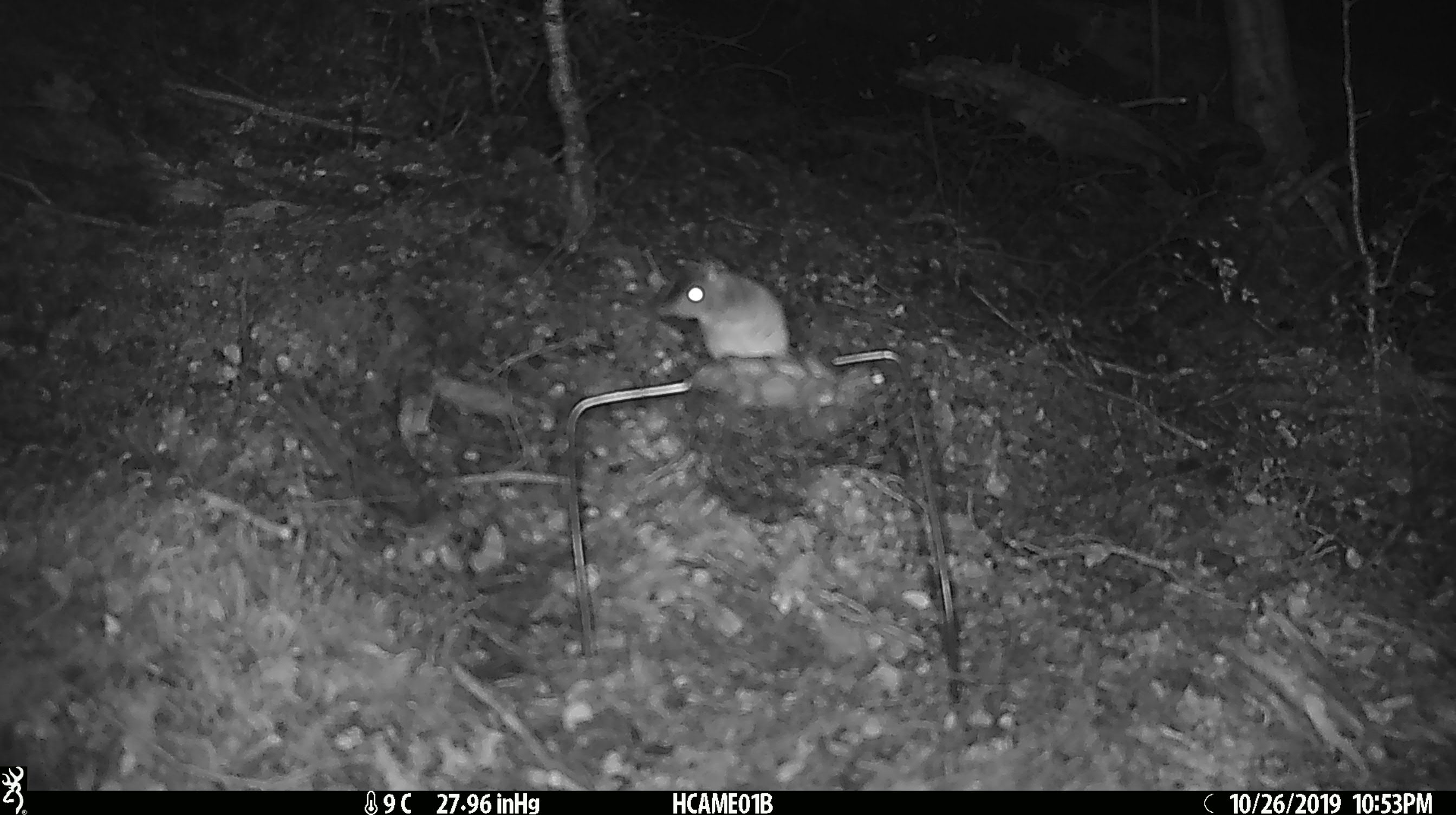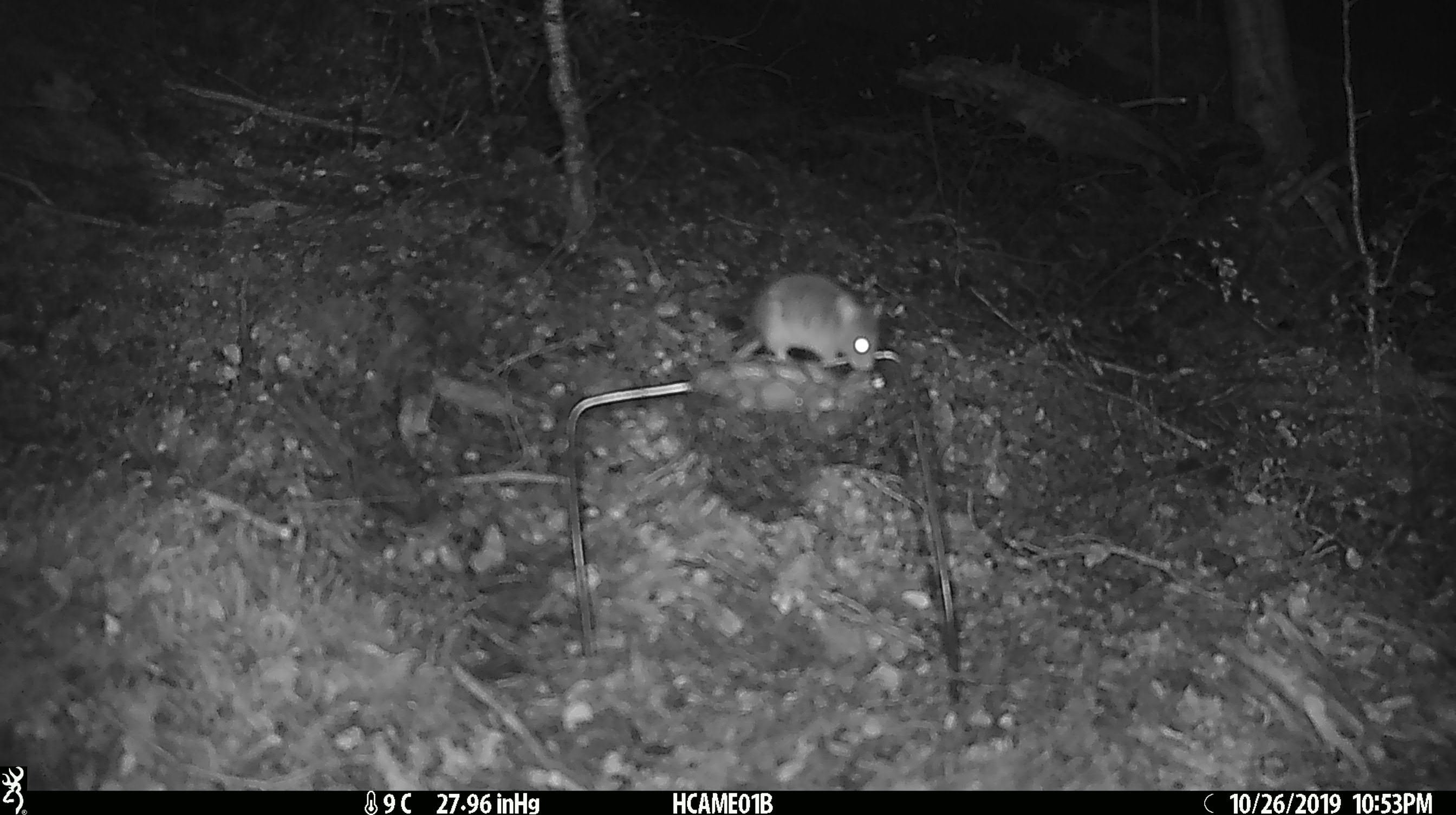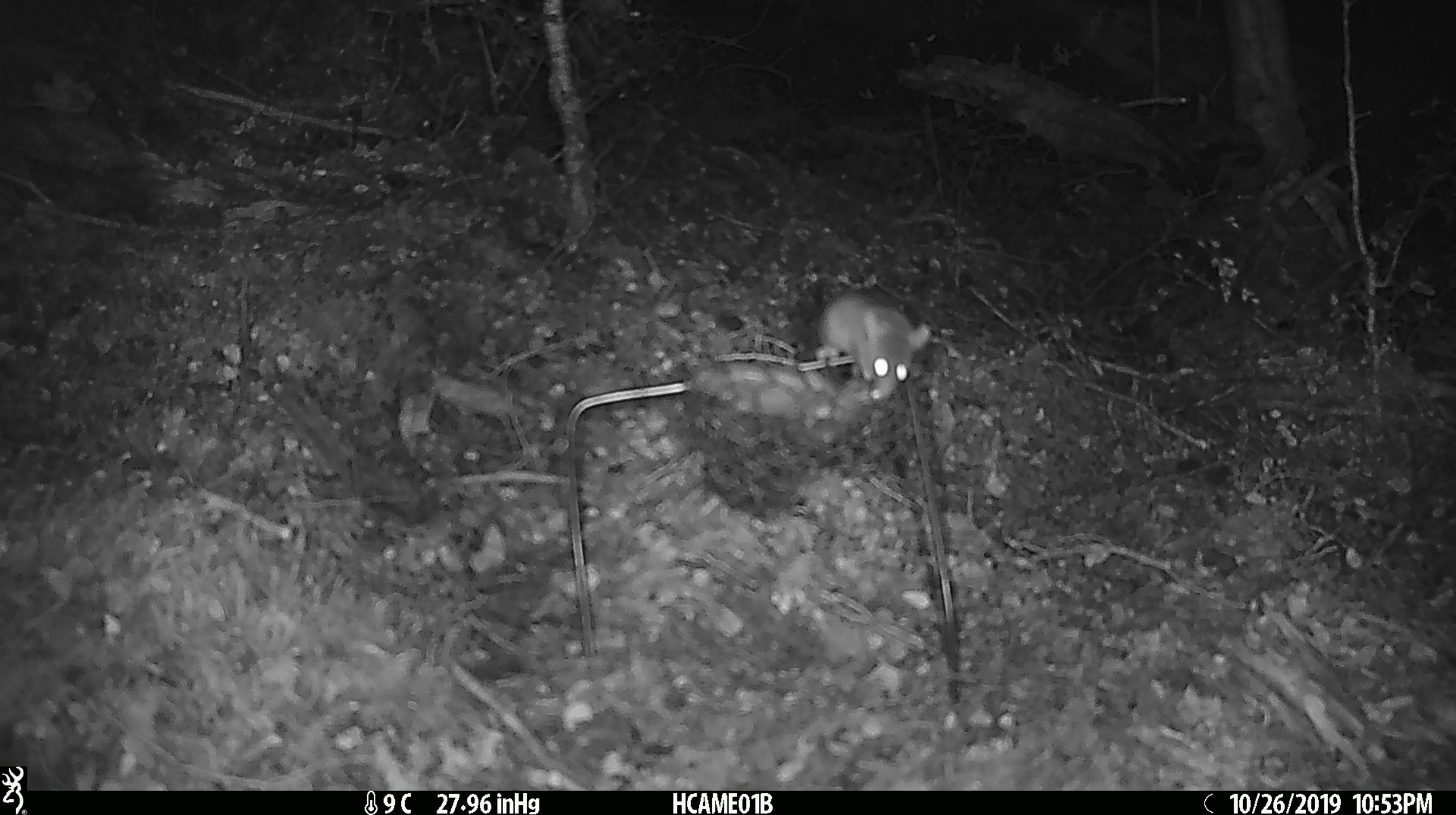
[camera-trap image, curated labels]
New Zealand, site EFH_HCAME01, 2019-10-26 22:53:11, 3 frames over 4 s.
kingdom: Animalia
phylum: Chordata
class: Mammalia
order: Rodentia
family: Muridae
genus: Mus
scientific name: Mus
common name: mouse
Mouse (Mus).